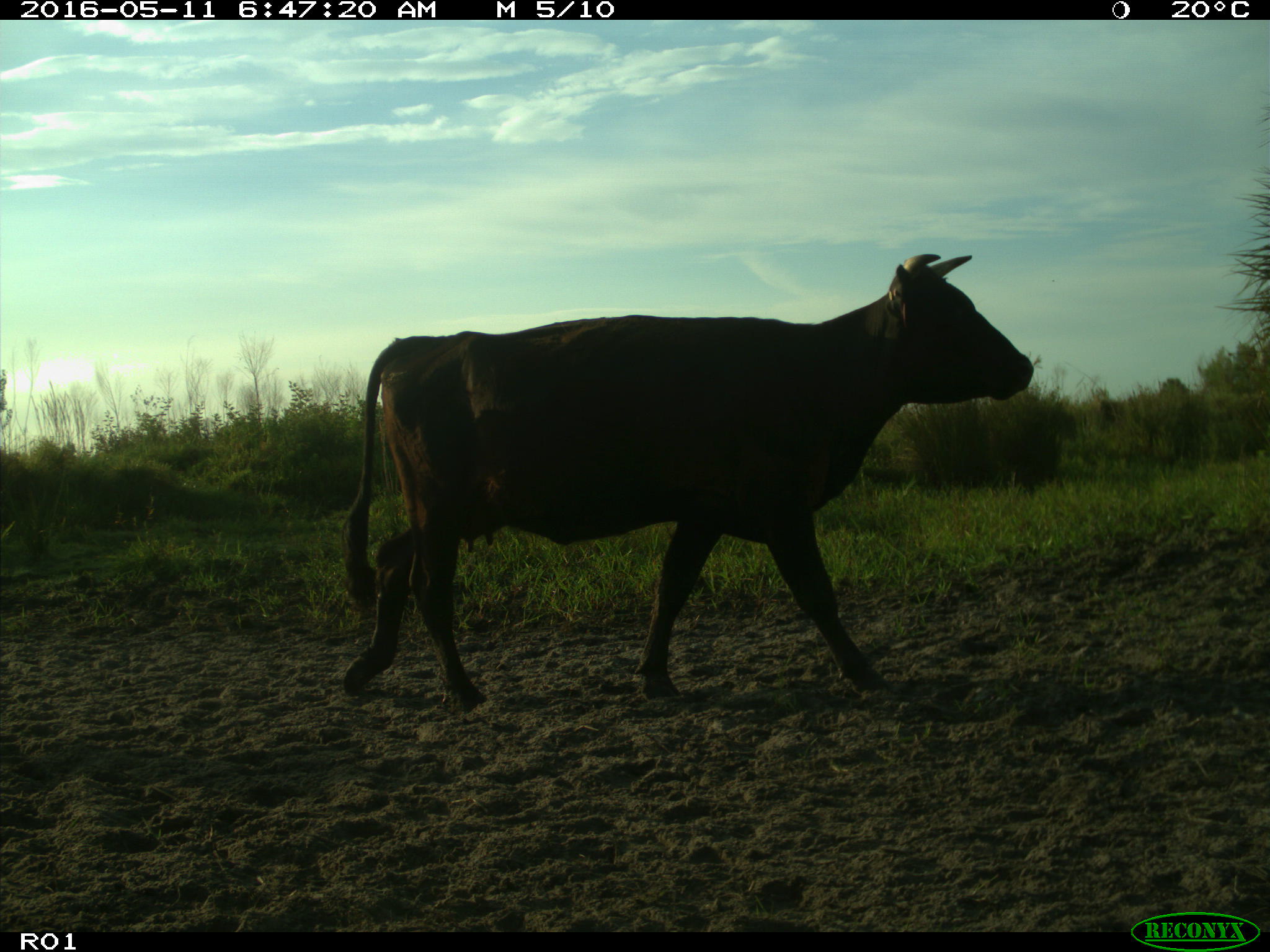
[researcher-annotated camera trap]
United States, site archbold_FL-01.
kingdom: Animalia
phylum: Chordata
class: Mammalia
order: Artiodactyla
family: Bovidae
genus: Bos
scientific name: Bos taurus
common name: domestic cow